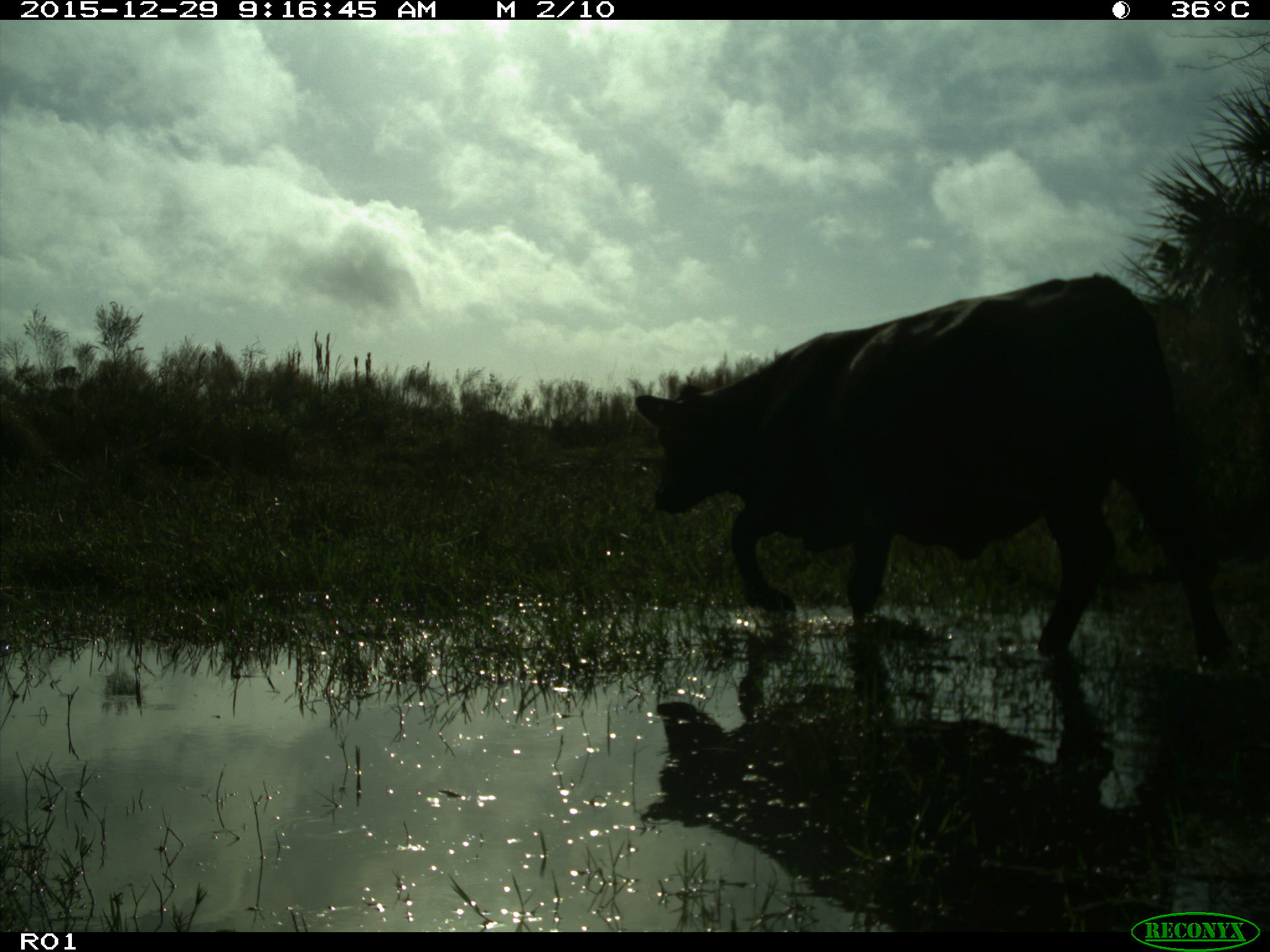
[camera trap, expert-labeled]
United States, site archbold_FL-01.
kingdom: Animalia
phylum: Chordata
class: Mammalia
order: Artiodactyla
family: Bovidae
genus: Bos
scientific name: Bos taurus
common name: domestic cow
Bos taurus (domestic cow).